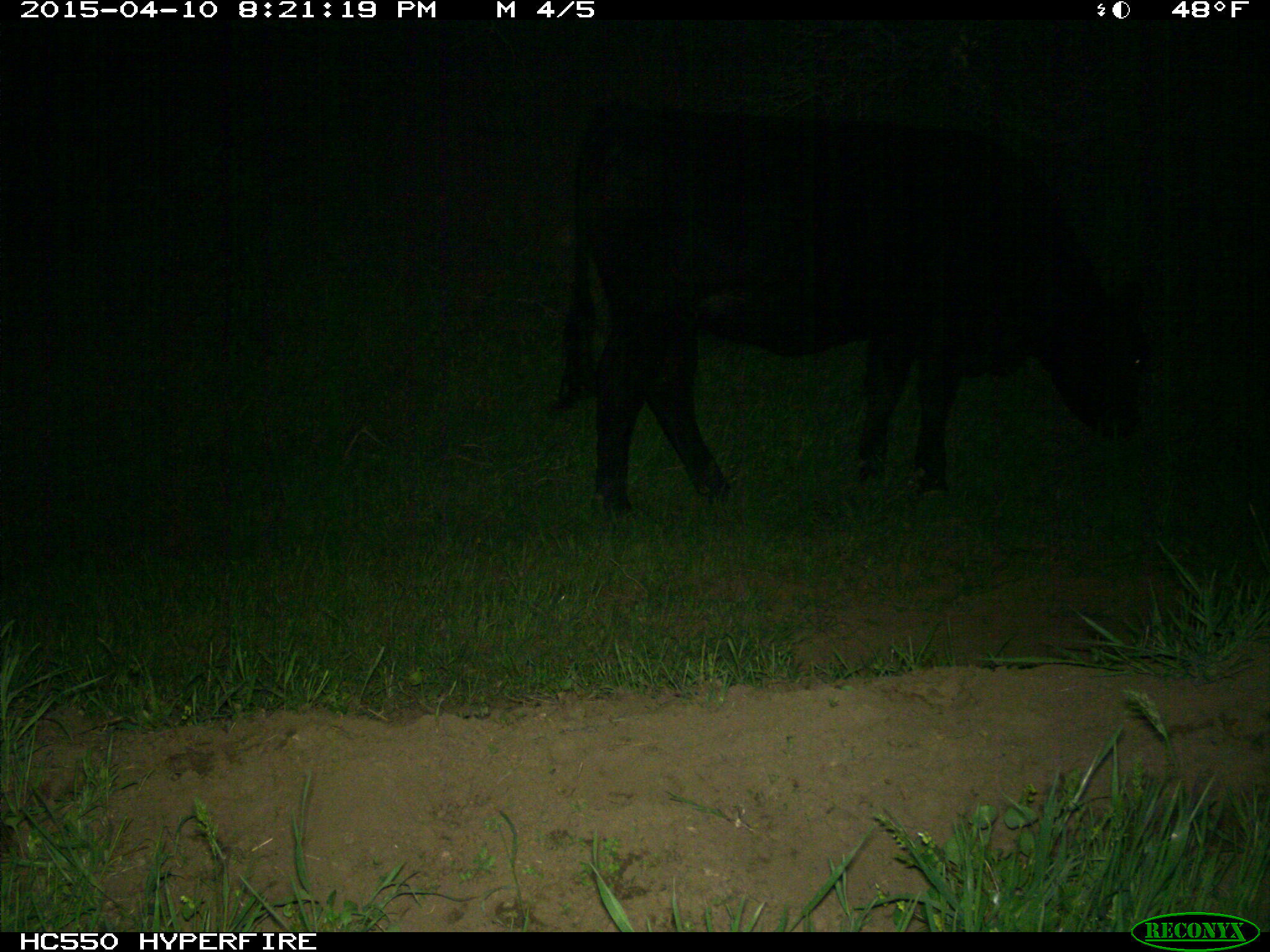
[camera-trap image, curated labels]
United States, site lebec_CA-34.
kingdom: Animalia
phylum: Chordata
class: Mammalia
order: Artiodactyla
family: Bovidae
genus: Bos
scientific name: Bos taurus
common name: domestic cow